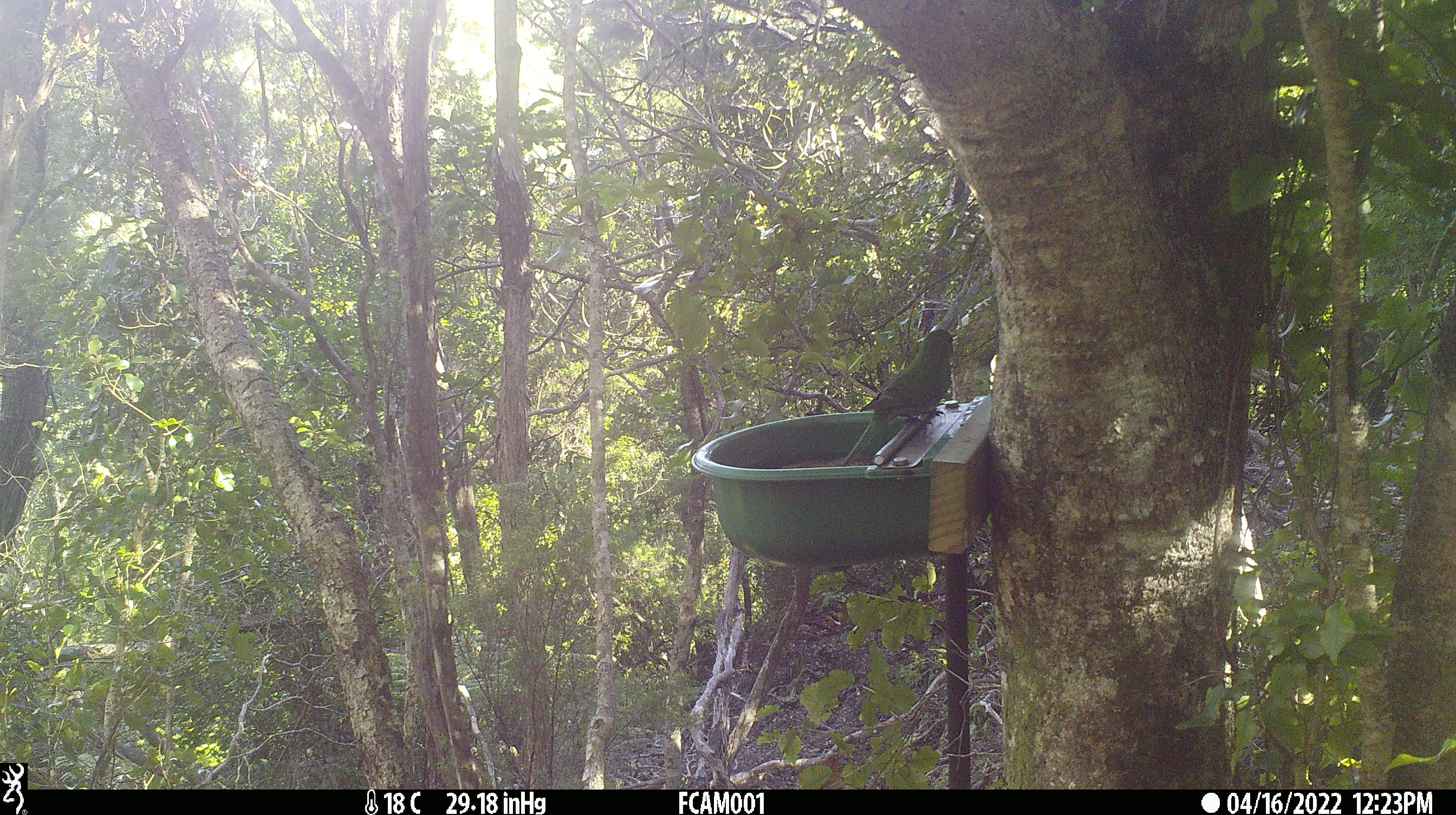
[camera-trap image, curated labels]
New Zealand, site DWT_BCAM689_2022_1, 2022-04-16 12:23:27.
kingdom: Animalia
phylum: Chordata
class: Aves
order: Psittaciformes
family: Psittaculidae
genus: Cyanoramphus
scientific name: Cyanoramphus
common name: parakeet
Parakeet (Cyanoramphus).